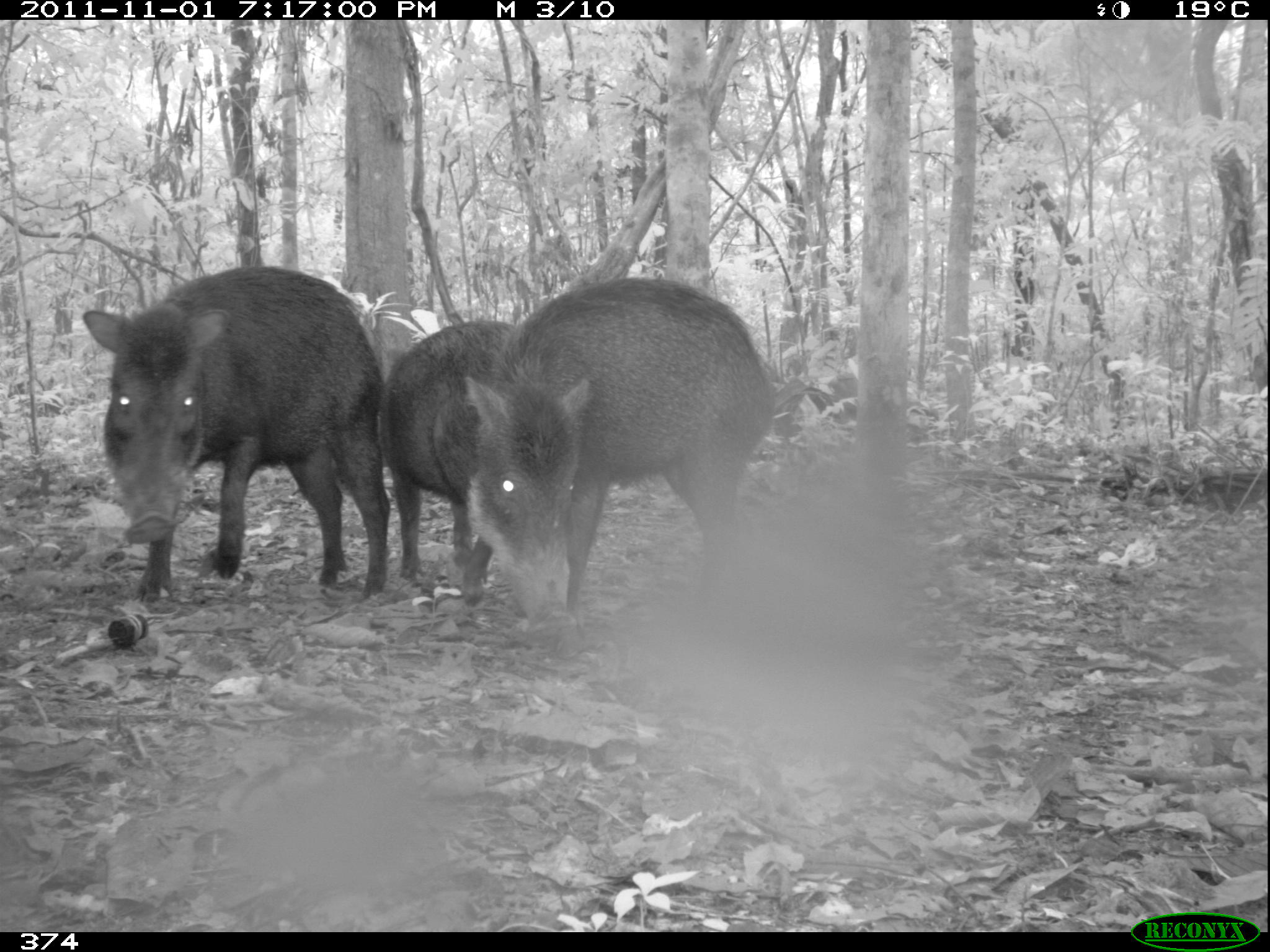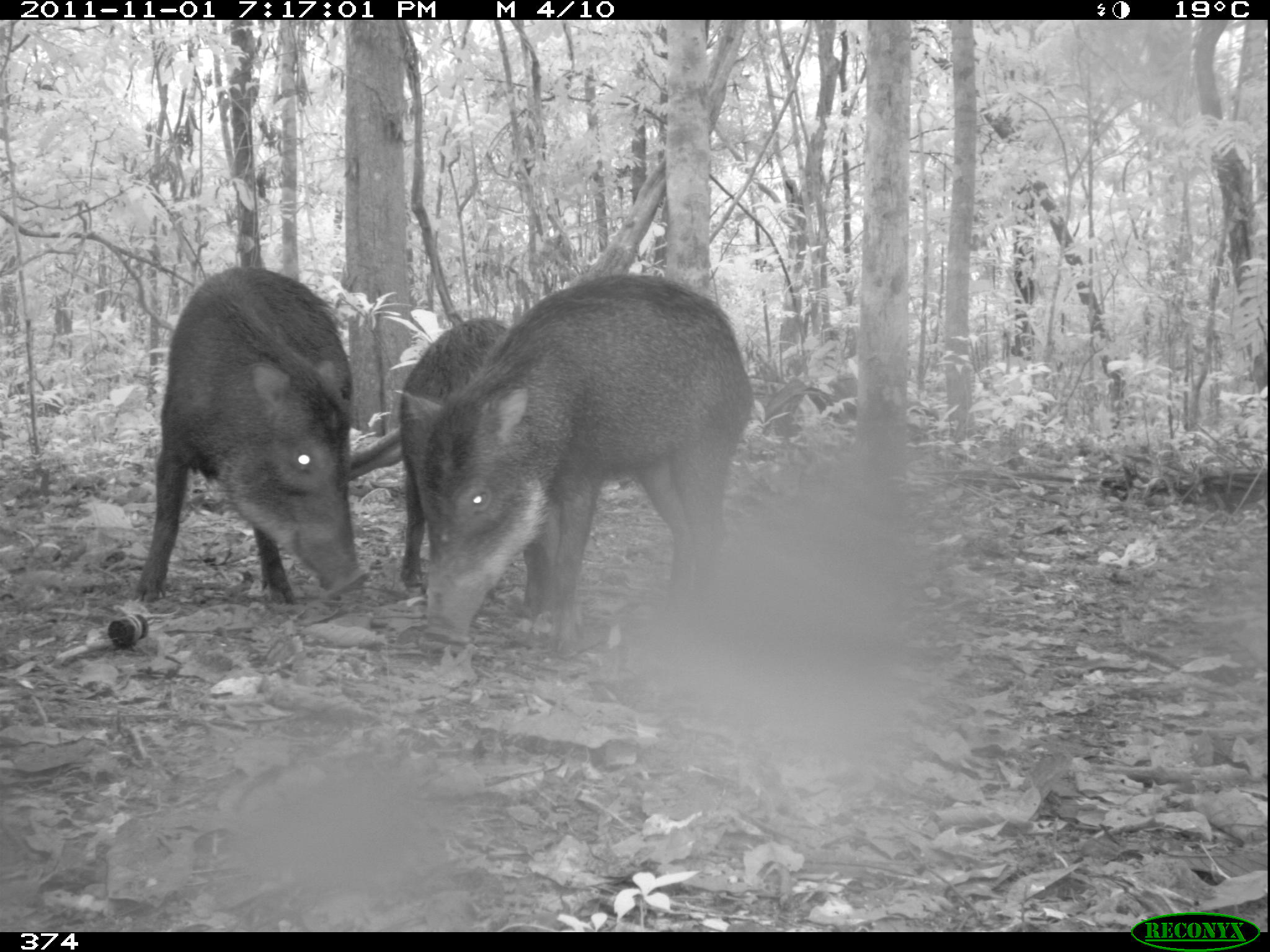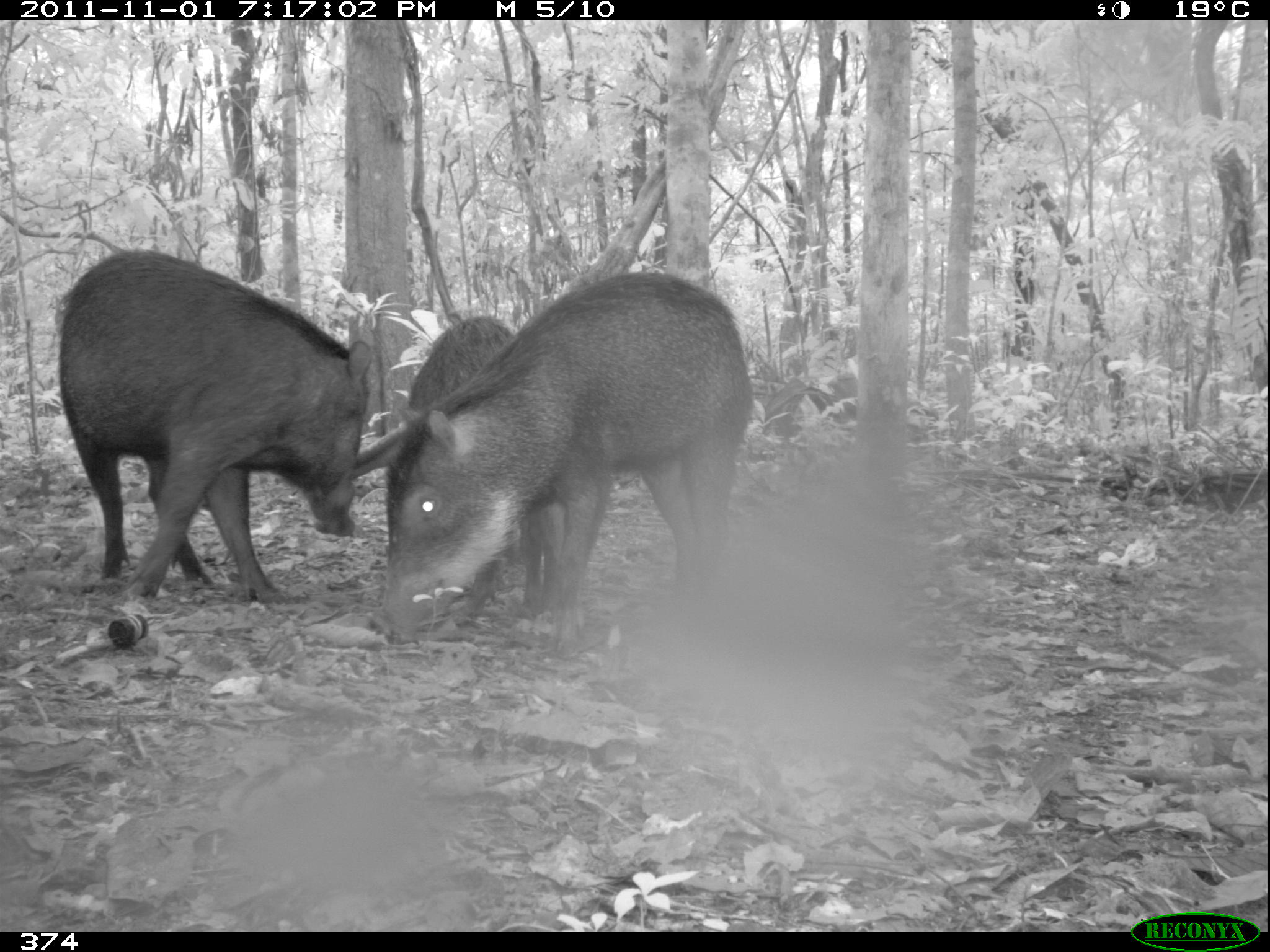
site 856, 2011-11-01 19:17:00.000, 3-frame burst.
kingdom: Animalia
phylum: Chordata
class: Mammalia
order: Artiodactyla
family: Tayassuidae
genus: Tayassu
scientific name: Tayassu pecari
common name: white-lipped peccary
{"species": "Tayassu pecari (white-lipped peccary)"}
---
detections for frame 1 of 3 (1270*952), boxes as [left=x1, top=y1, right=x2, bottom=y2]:
tayassu pecari: [left=76, top=263, right=443, bottom=598]; [left=460, top=278, right=772, bottom=638]; [left=378, top=318, right=510, bottom=581]; [left=307, top=261, right=308, bottom=266]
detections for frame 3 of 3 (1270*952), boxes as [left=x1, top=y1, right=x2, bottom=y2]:
tayassu pecari: [left=346, top=271, right=766, bottom=660]; [left=52, top=248, right=369, bottom=609]; [left=397, top=315, right=569, bottom=614]